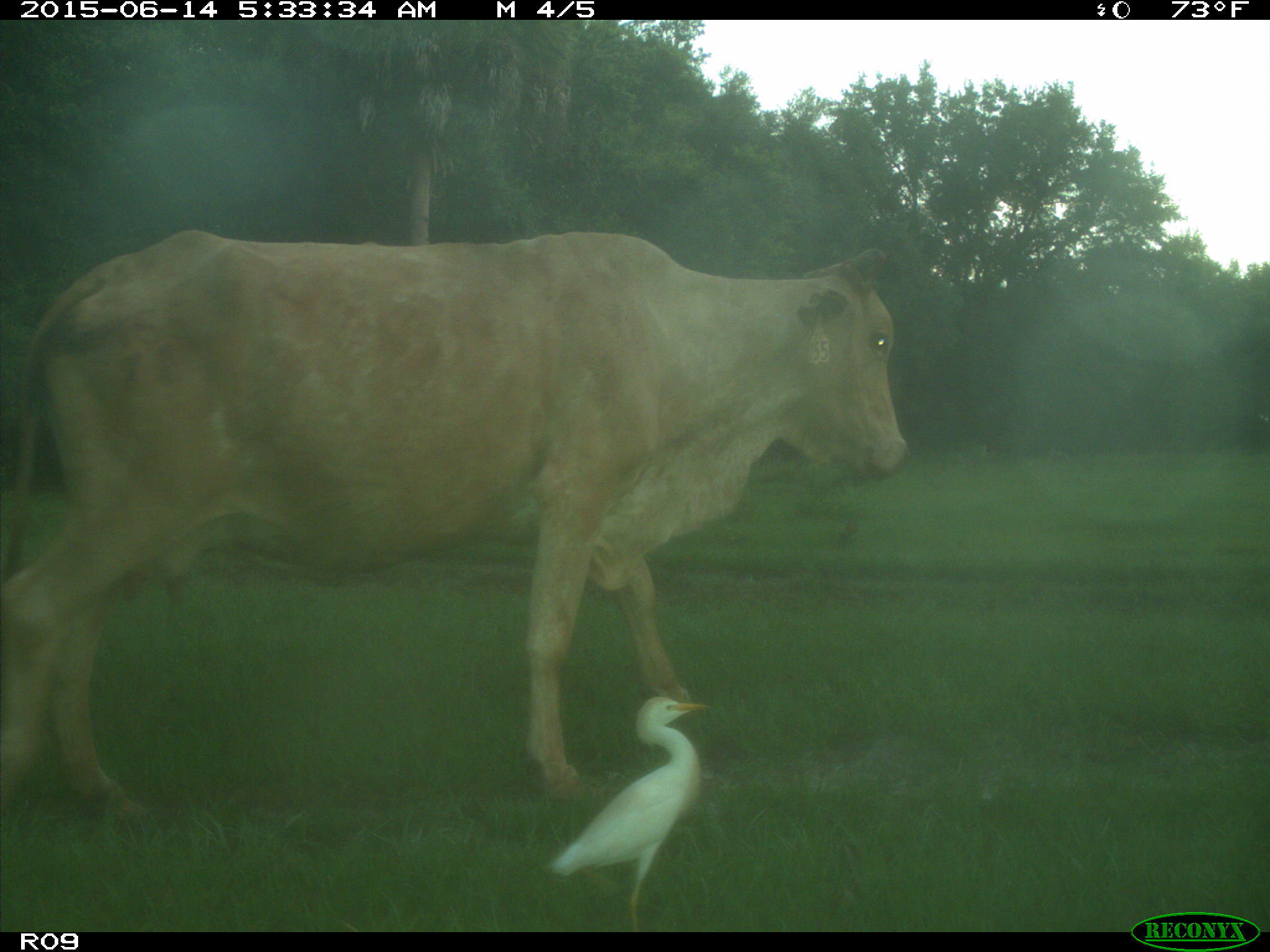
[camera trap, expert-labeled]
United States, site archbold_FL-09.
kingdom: Animalia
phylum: Chordata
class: Mammalia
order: Artiodactyla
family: Bovidae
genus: Bos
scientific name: Bos taurus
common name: domestic cow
Bos taurus (domestic cow).